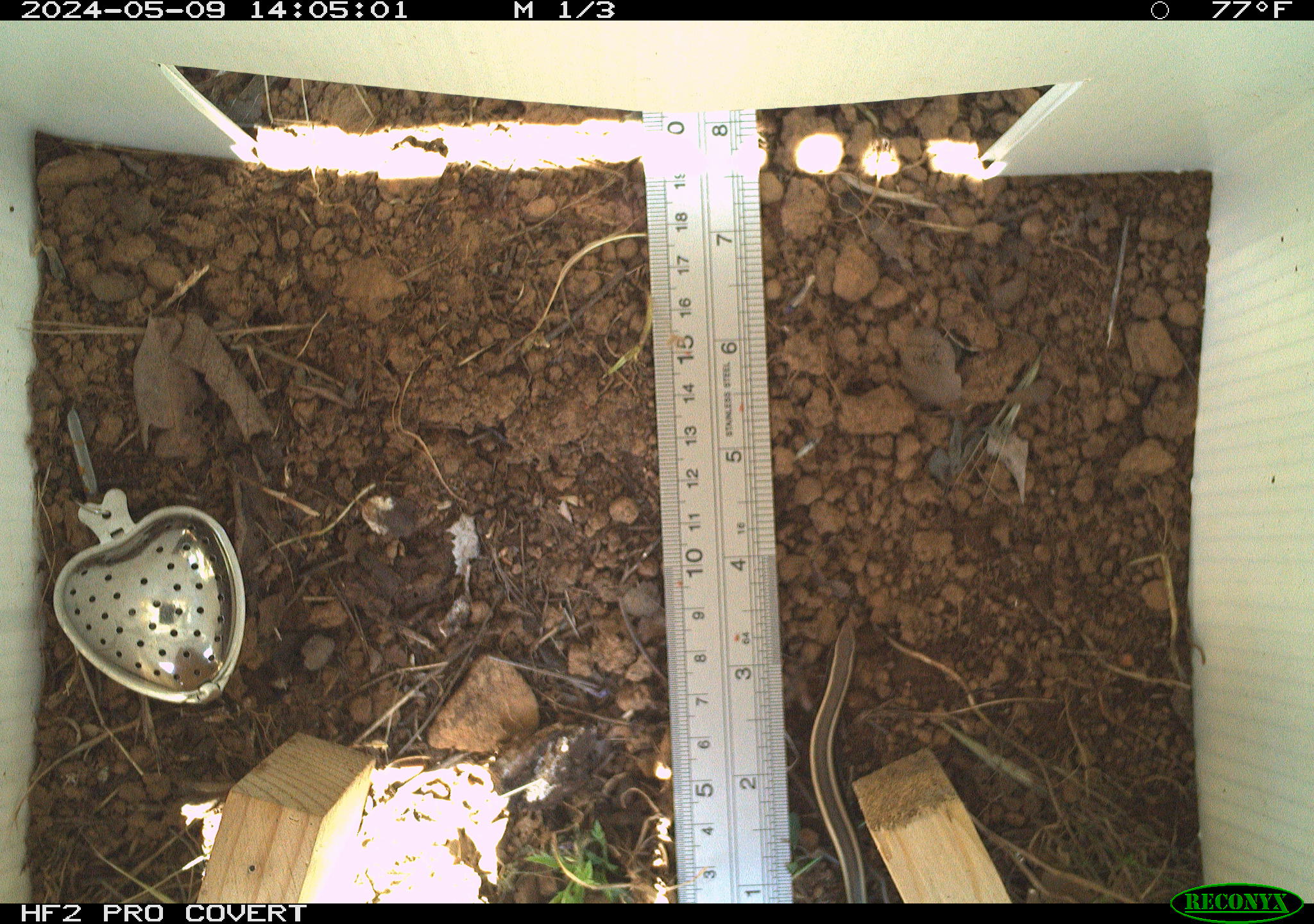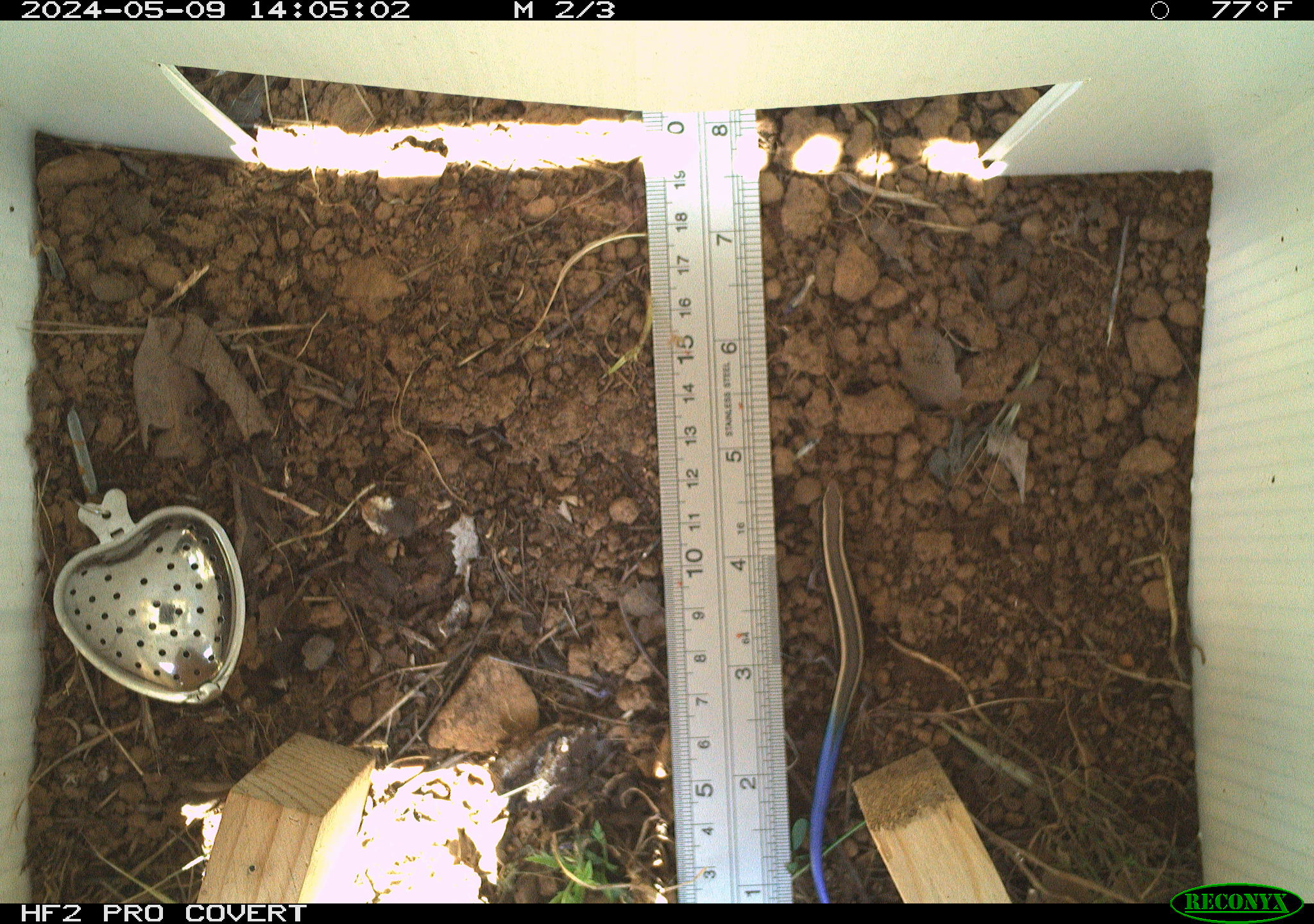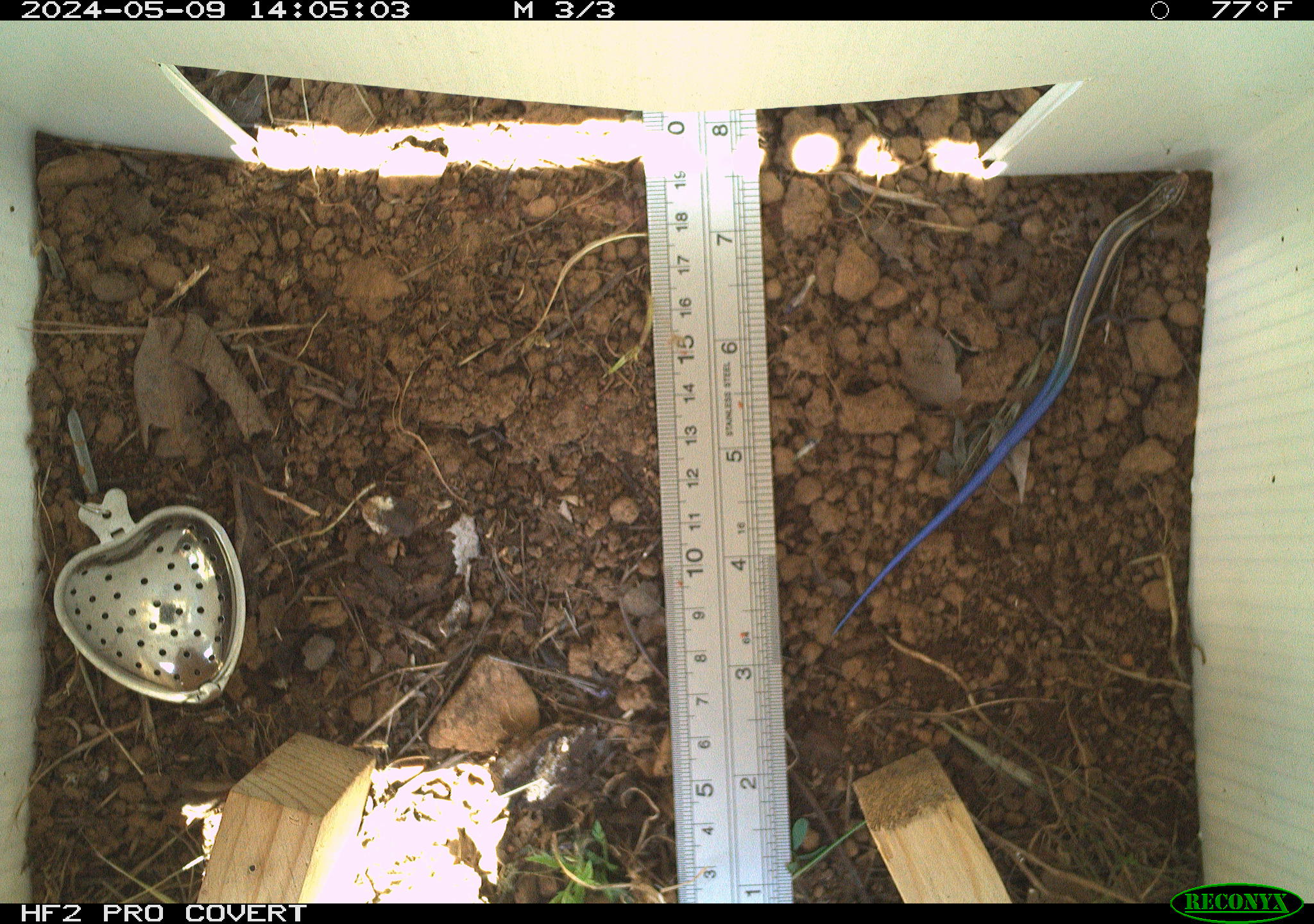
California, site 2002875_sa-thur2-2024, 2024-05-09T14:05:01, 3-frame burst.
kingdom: Animalia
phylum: Chordata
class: Reptilia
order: Squamata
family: Scincidae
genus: Plestiodon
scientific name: Plestiodon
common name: blue-tailed skinks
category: plestiodon species